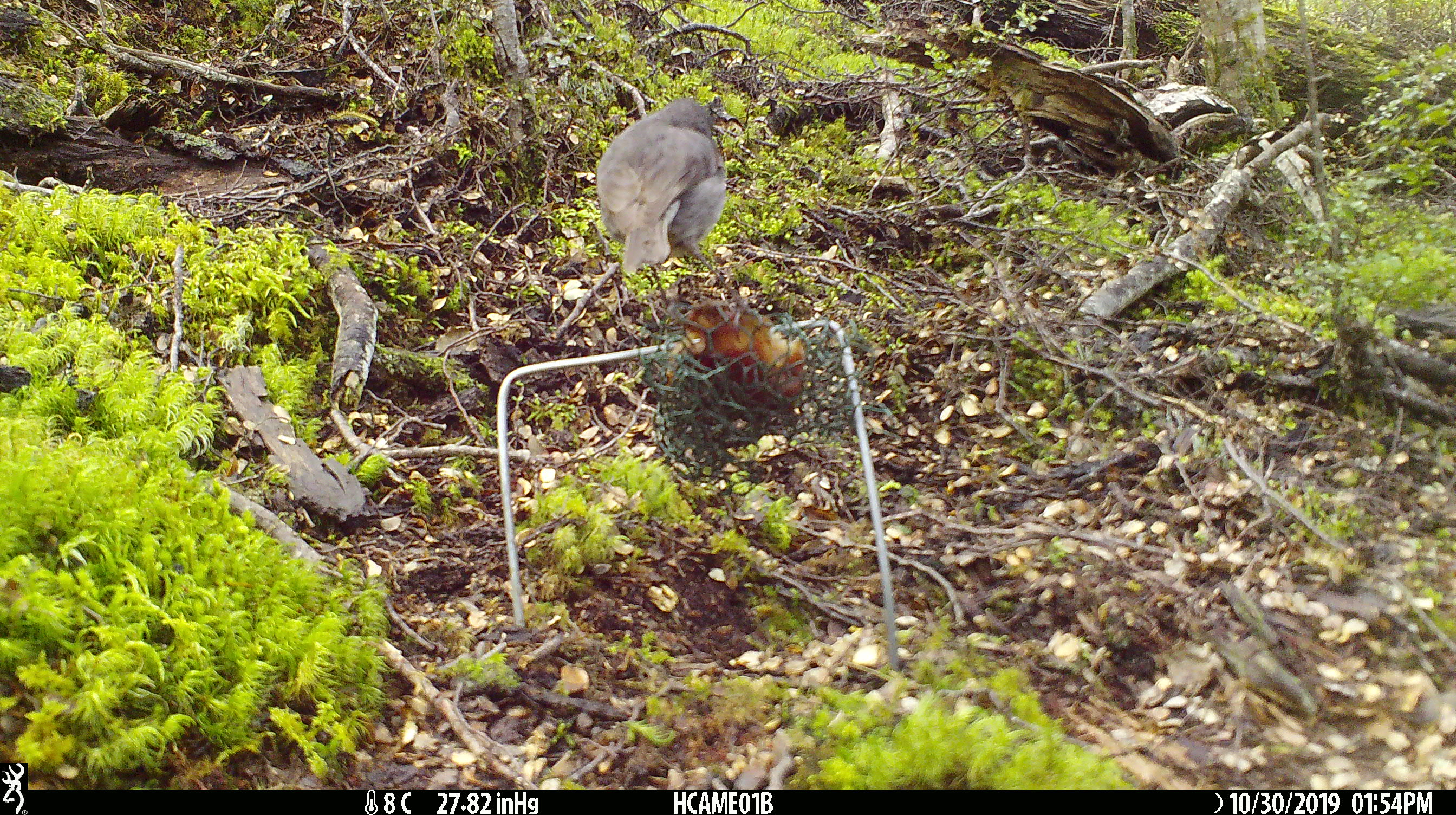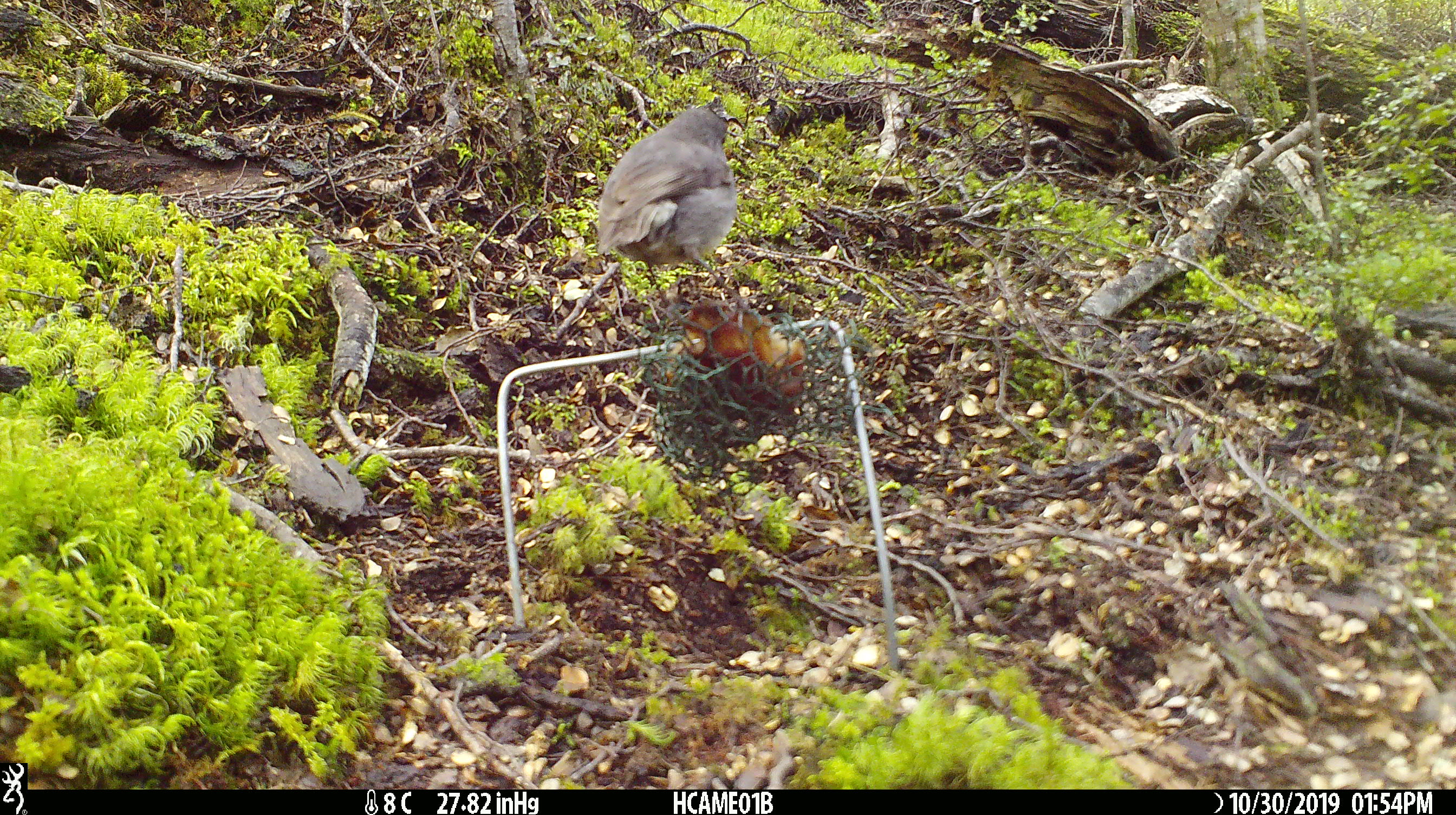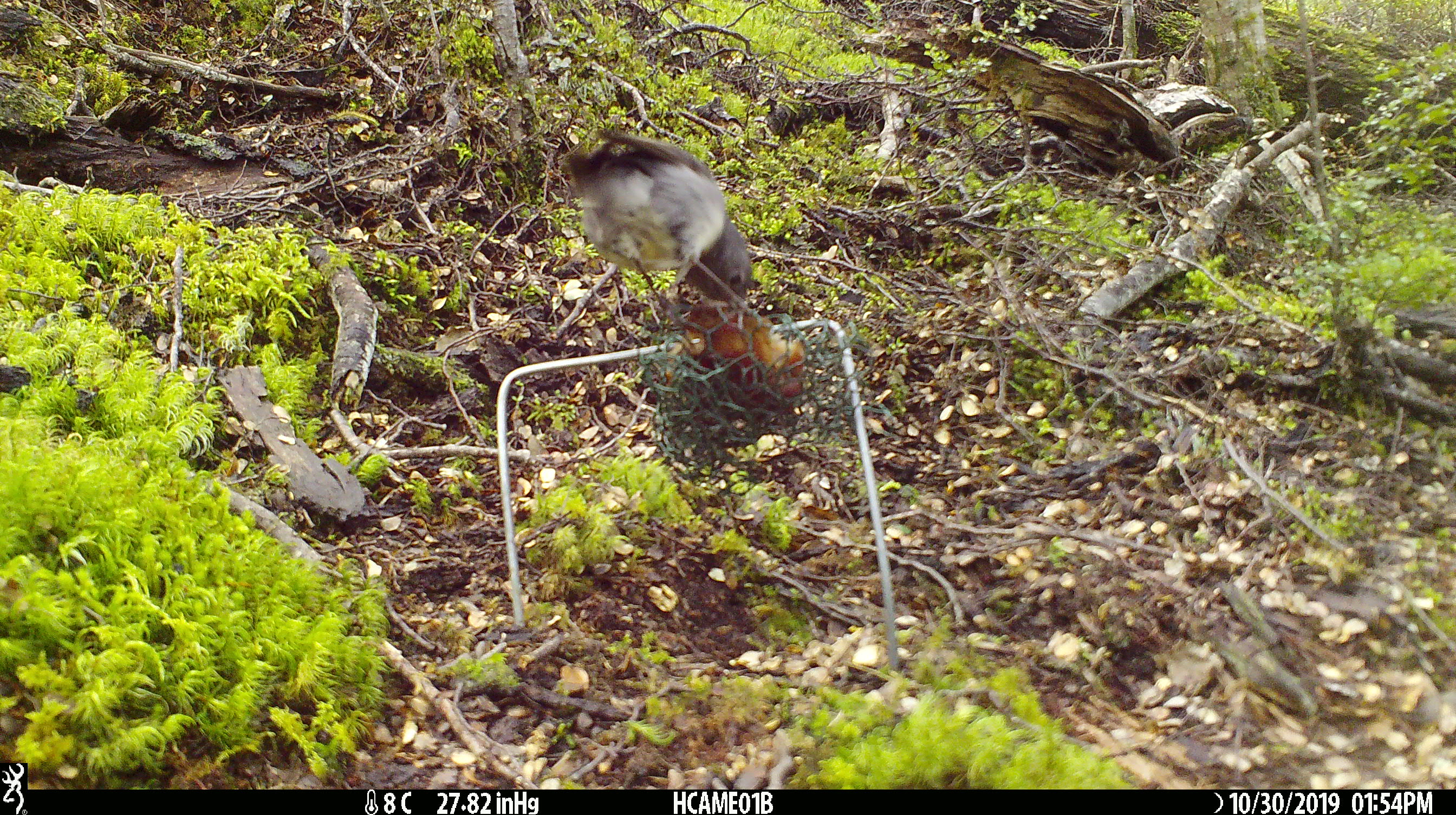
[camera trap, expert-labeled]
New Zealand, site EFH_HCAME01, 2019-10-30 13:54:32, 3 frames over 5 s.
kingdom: Animalia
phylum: Chordata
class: Aves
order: Passeriformes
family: Petroicidae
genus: Petroica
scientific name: Petroica australis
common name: new zealand robin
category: robin